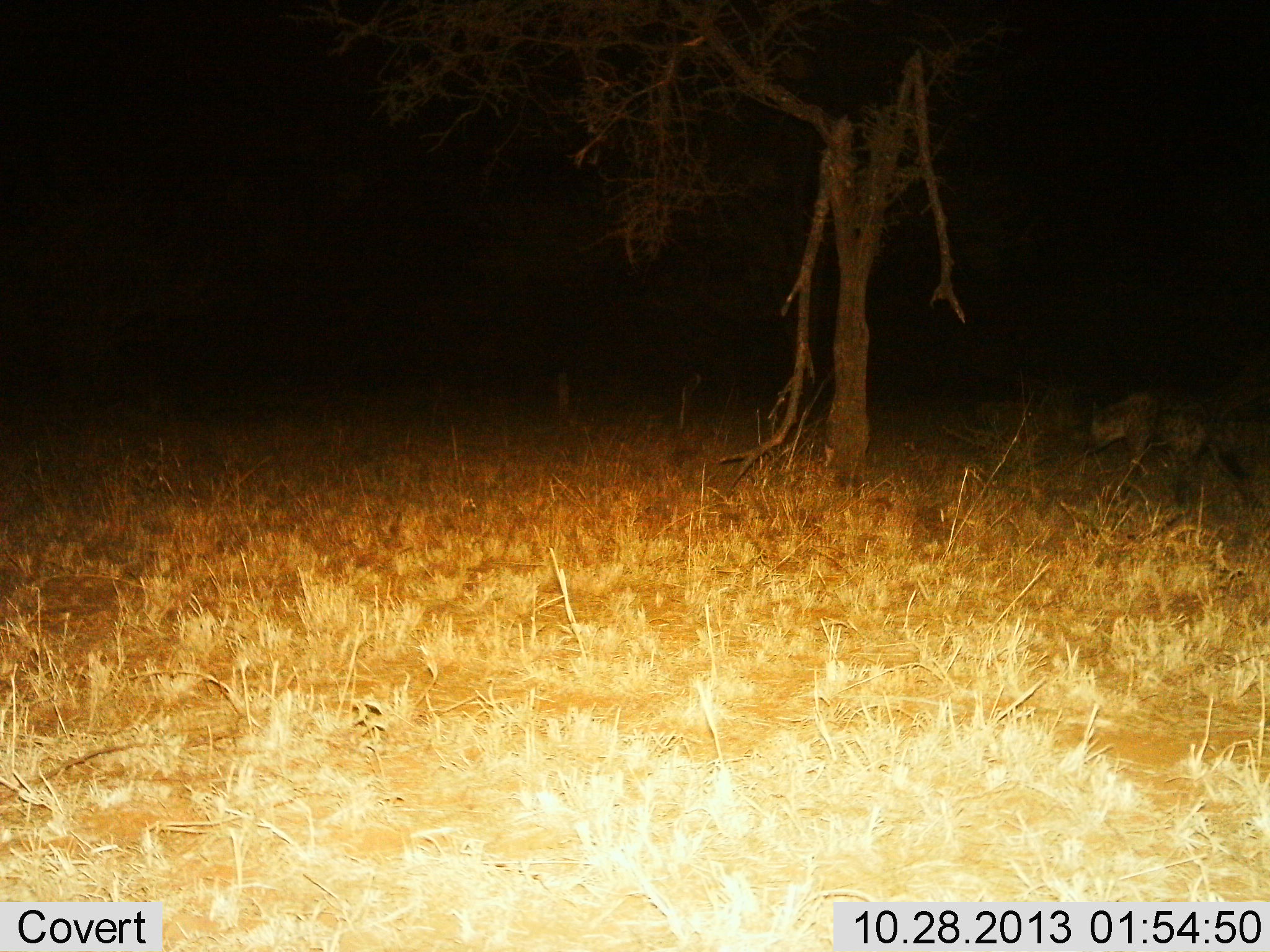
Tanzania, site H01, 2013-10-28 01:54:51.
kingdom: Animalia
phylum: Chordata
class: Mammalia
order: Carnivora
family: Hyaenidae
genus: Crocuta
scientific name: Crocuta crocuta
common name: spotted hyena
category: hyenaspotted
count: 1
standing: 10%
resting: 0%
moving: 90%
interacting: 0%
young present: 0%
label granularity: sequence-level